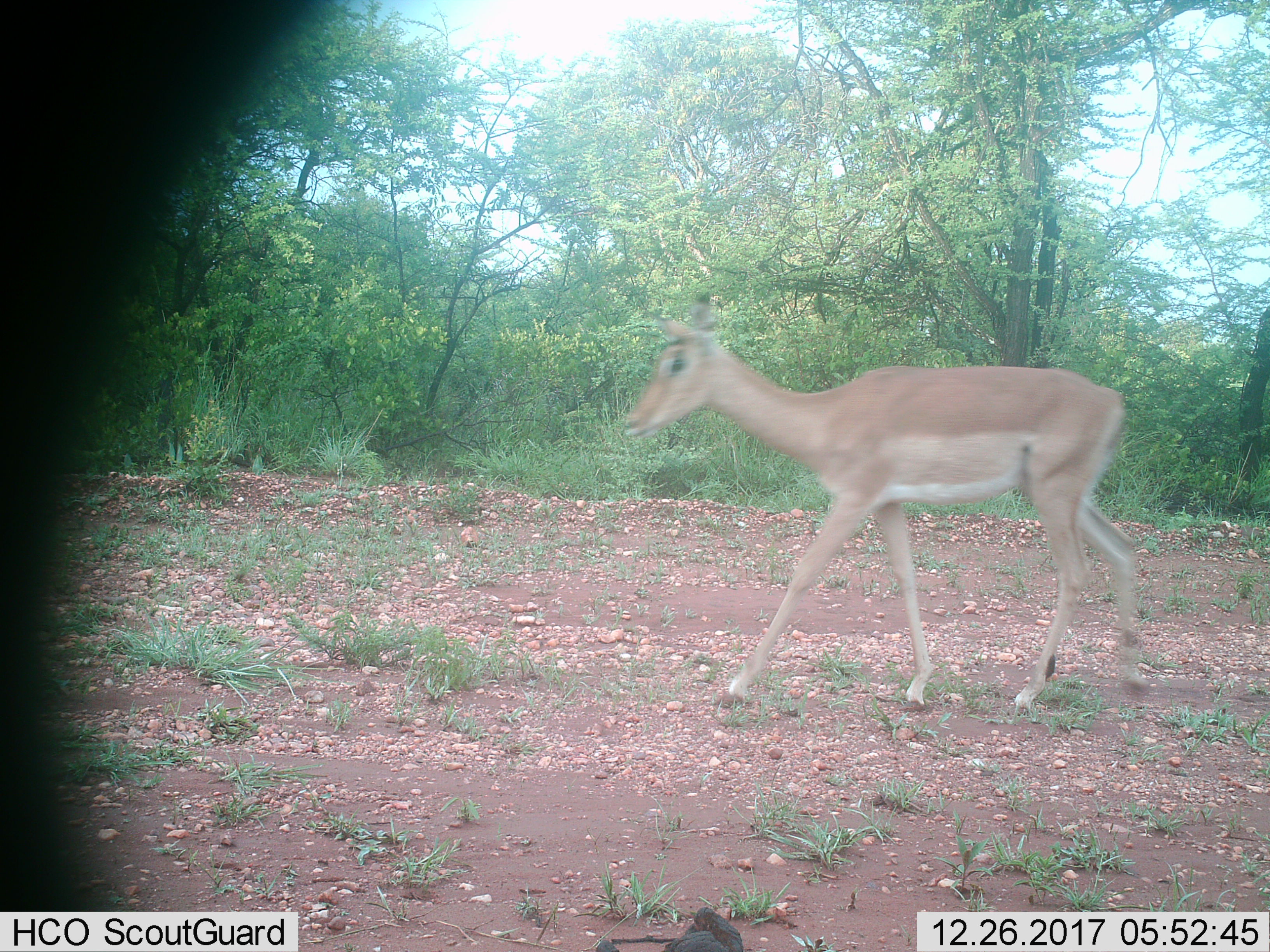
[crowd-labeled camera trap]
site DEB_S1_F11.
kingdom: Animalia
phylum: Chordata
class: Mammalia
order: Artiodactyla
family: Bovidae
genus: Aepyceros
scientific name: Aepyceros melampus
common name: impala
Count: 1.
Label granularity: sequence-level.